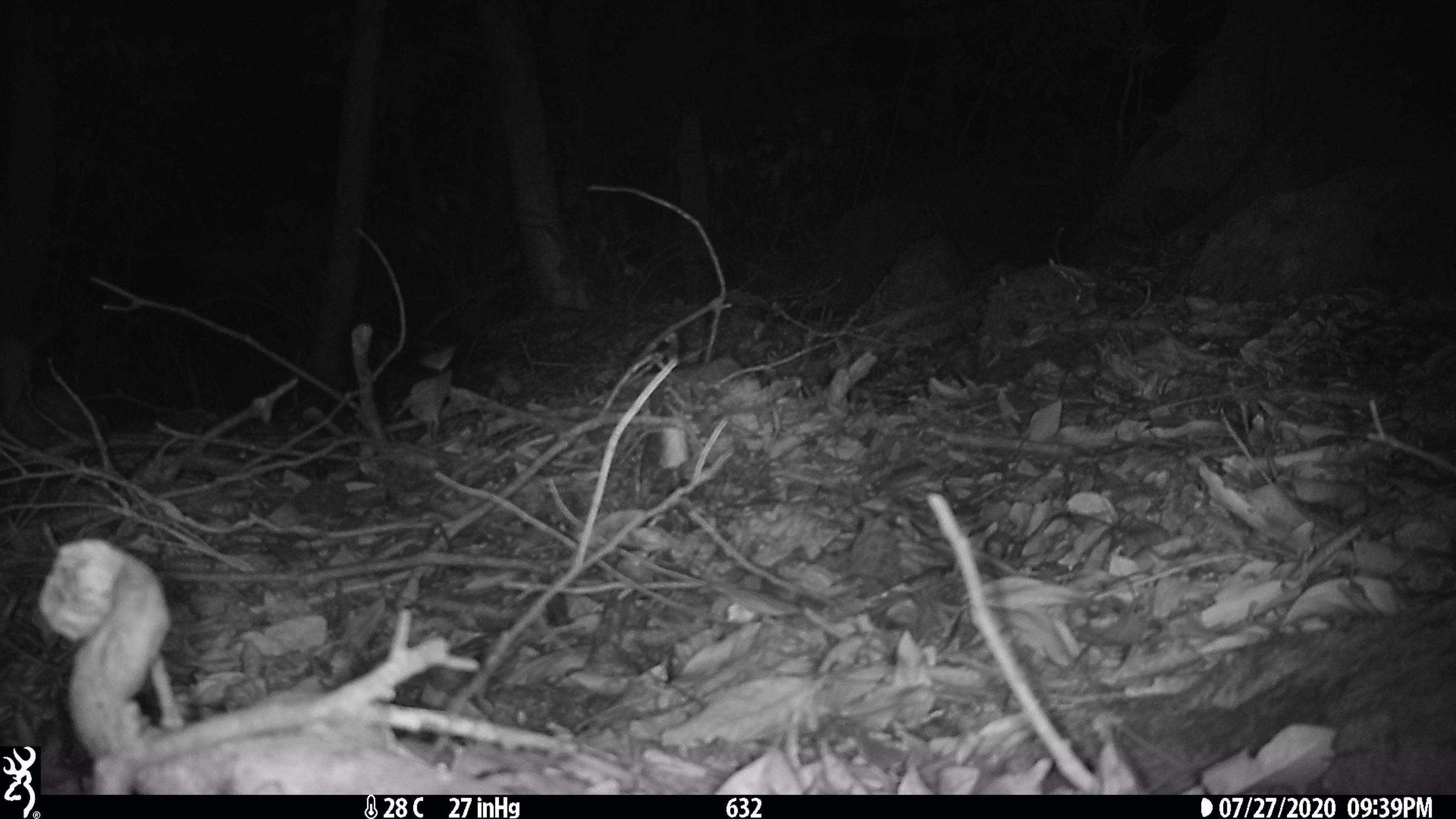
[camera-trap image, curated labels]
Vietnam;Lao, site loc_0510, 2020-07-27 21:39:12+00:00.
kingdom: Animalia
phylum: Chordata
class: Mammalia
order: Carnivora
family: Mustelidae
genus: Melogale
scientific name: Melogale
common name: ferret badger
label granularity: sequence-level